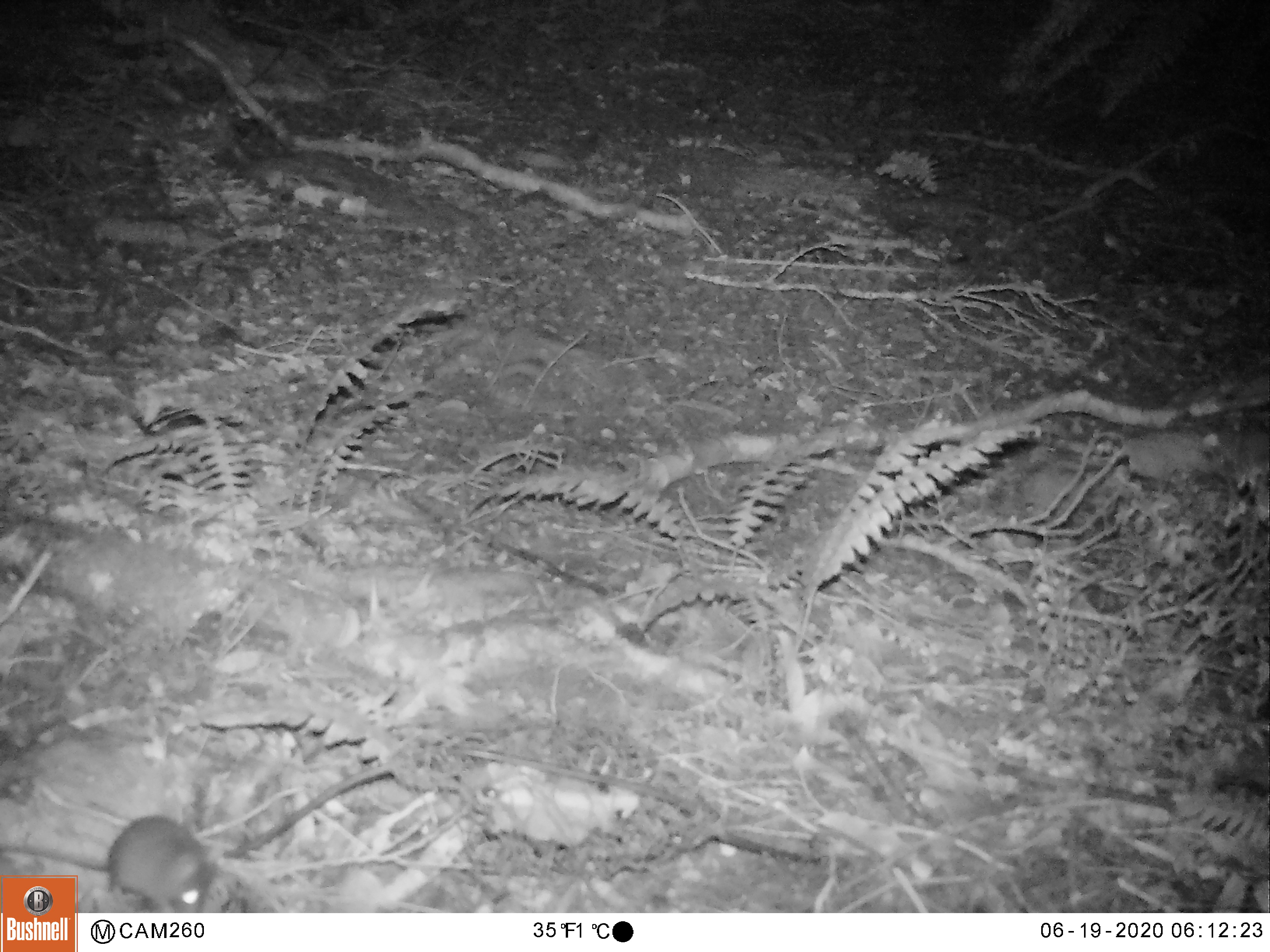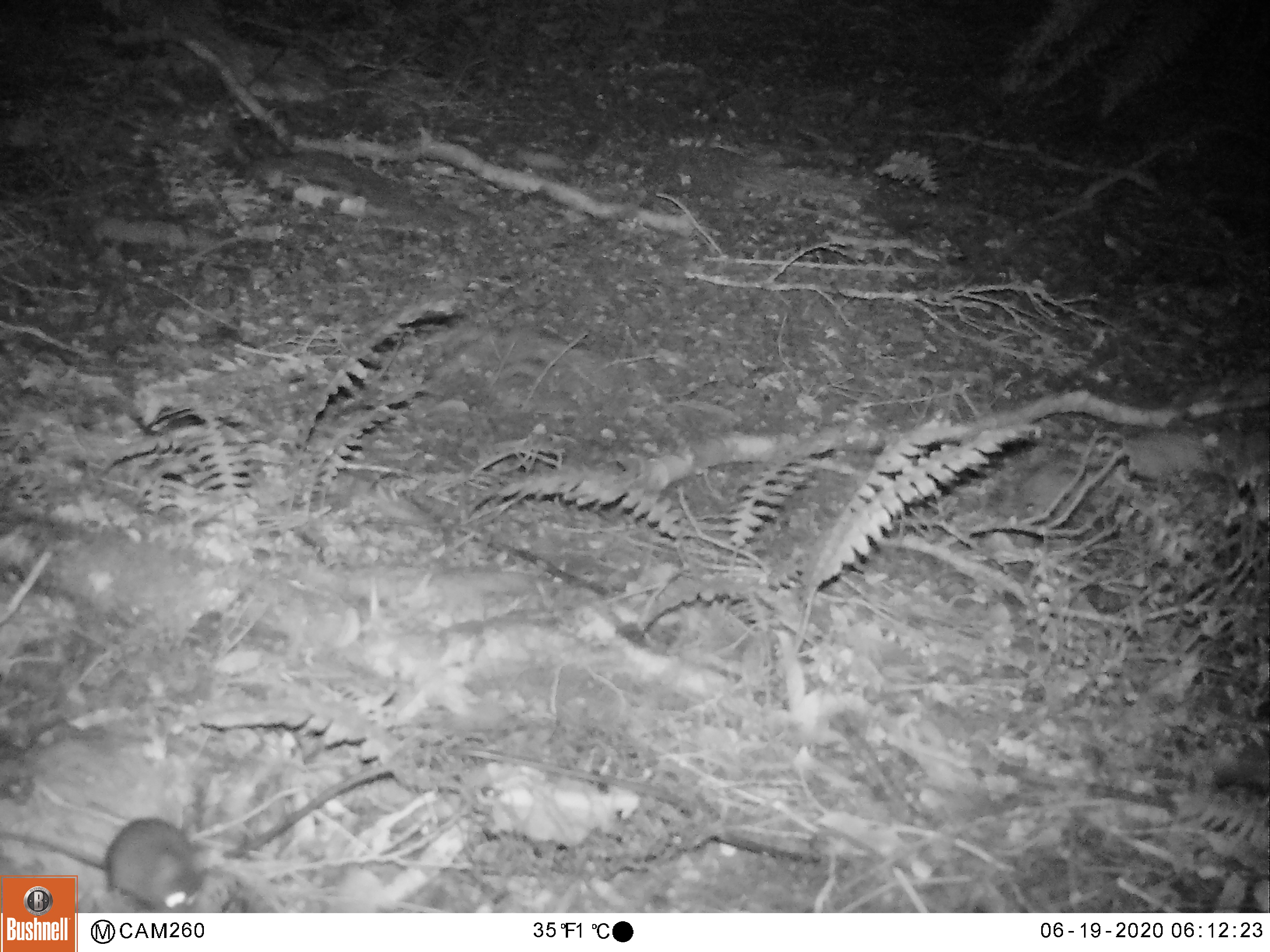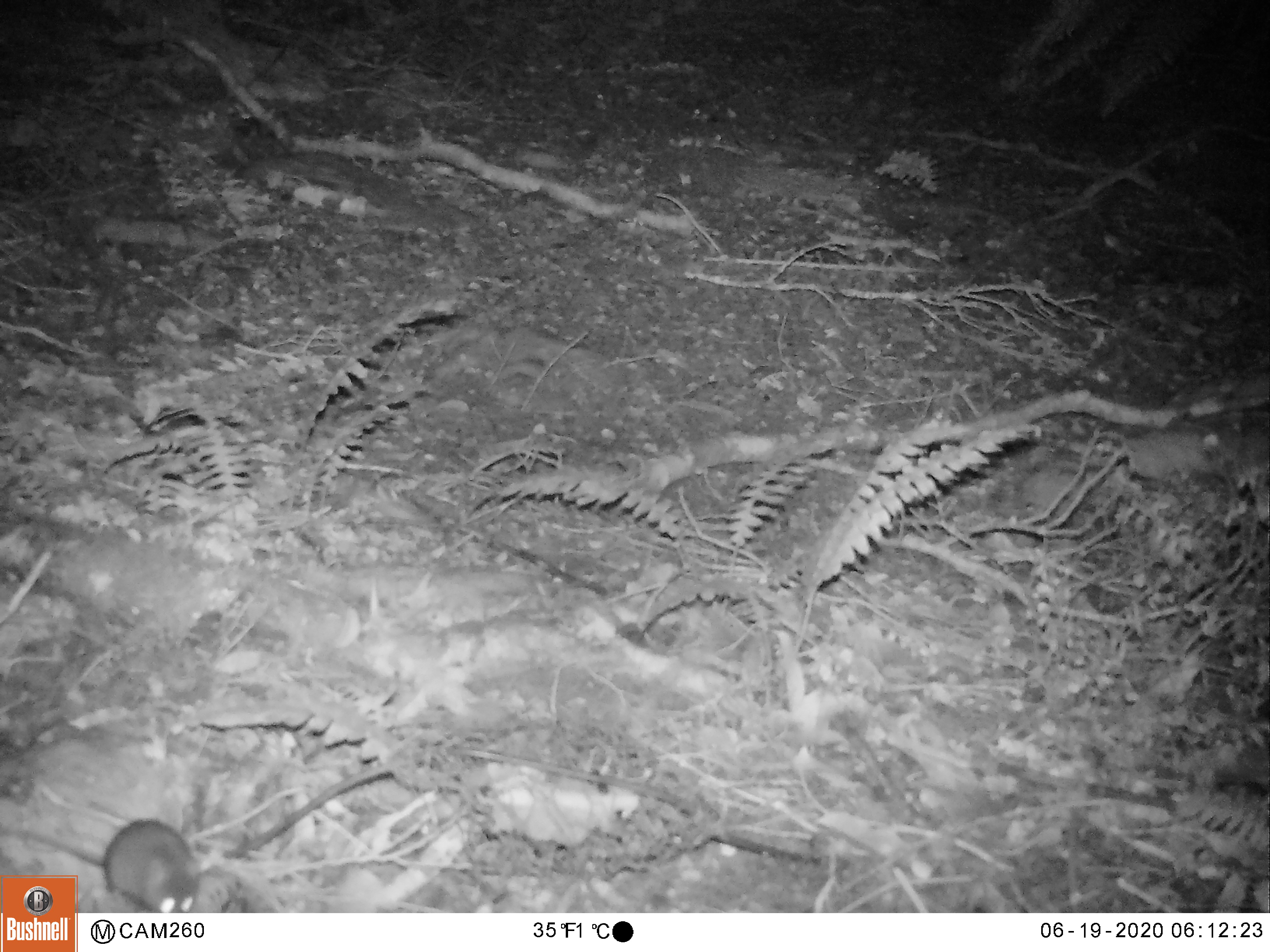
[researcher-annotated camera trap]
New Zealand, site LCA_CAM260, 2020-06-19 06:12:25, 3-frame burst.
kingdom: Animalia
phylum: Chordata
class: Mammalia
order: Rodentia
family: Muridae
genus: Mus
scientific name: Mus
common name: mouse